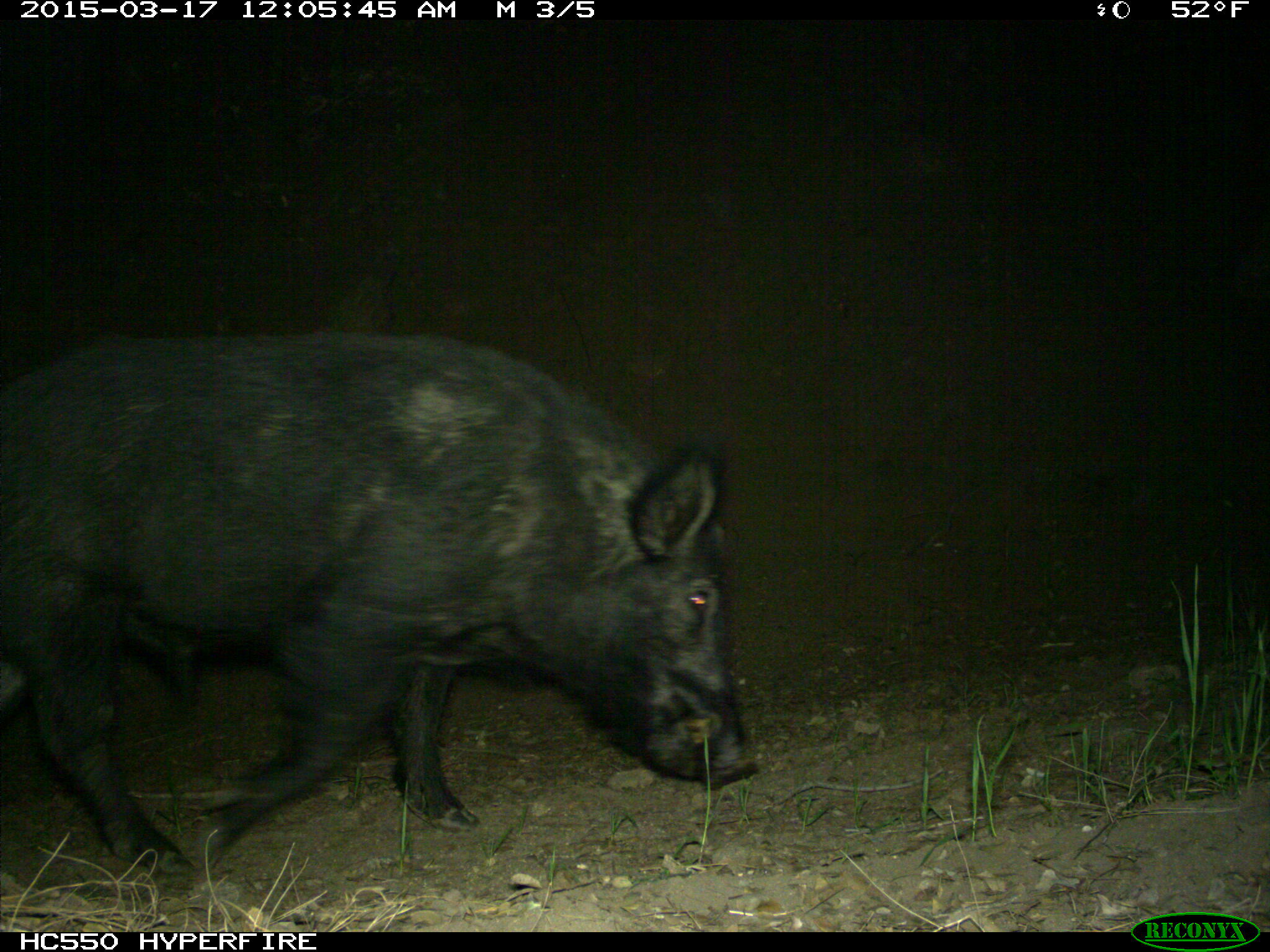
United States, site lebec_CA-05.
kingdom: Animalia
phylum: Chordata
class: Mammalia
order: Artiodactyla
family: Suidae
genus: Sus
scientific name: Sus scrofa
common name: wild boar